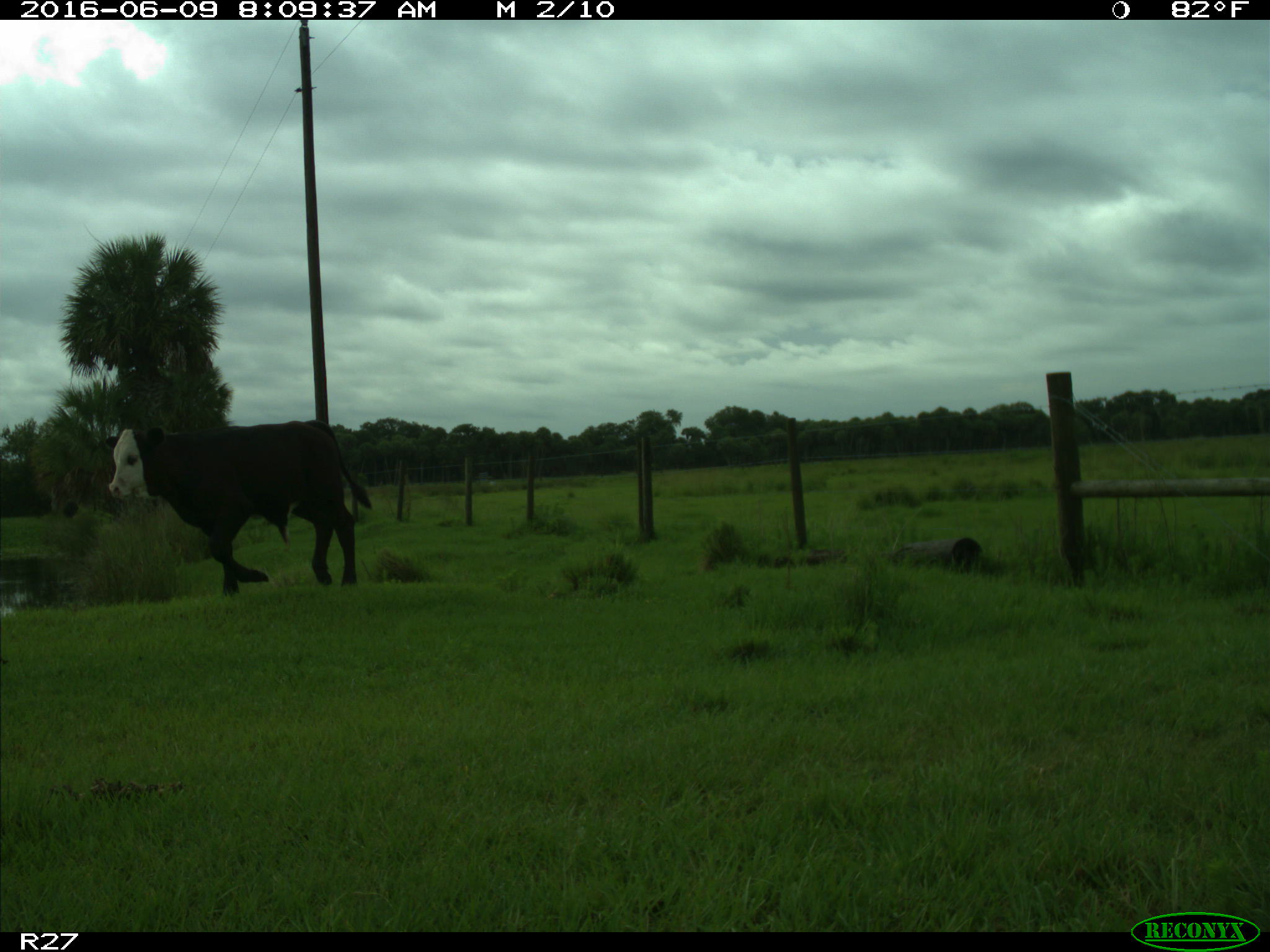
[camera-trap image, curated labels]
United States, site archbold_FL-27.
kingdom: Animalia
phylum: Chordata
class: Mammalia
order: Artiodactyla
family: Bovidae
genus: Bos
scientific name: Bos taurus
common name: domestic cow